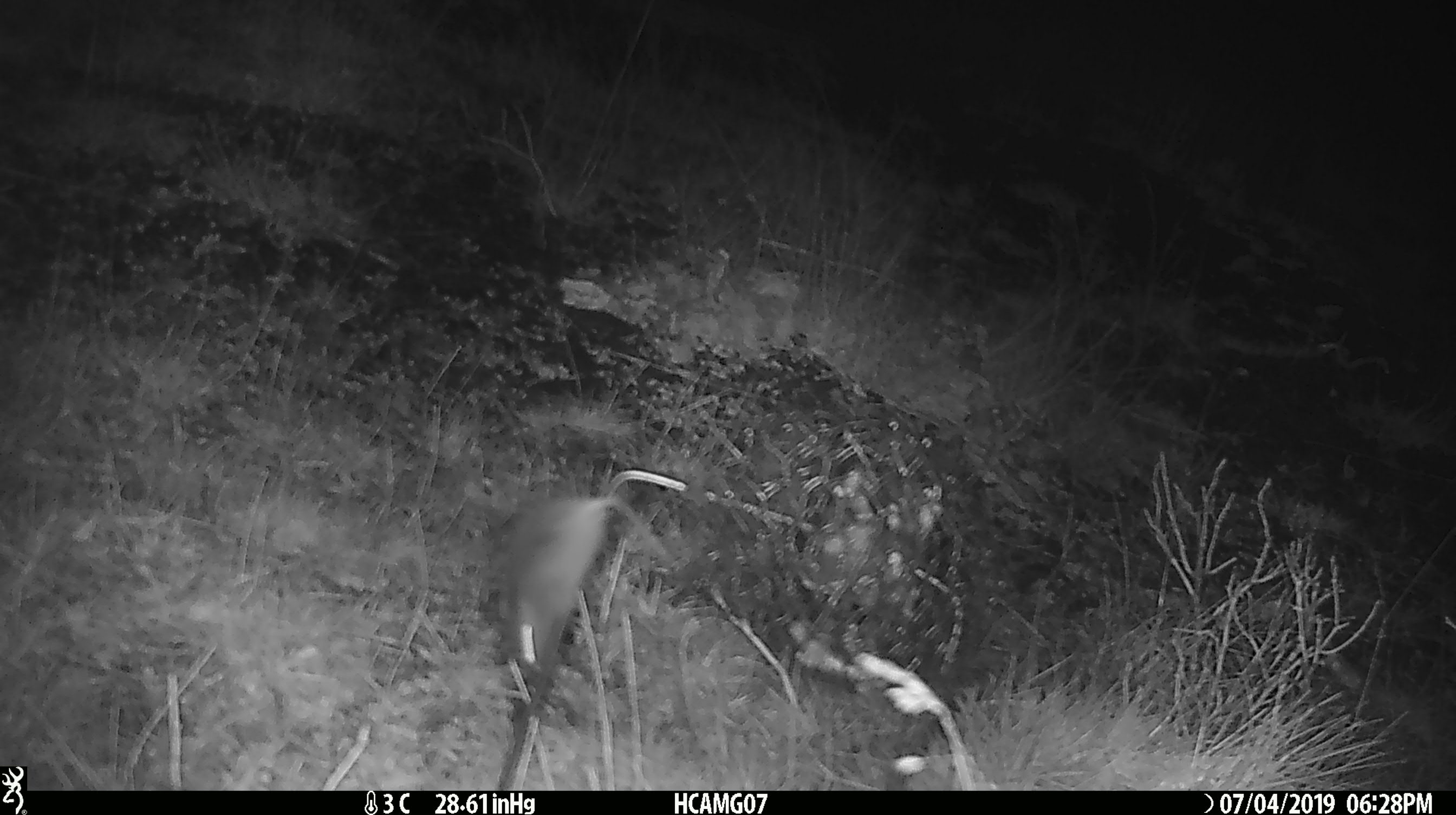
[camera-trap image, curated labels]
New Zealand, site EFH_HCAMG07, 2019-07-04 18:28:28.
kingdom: Animalia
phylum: Chordata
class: Mammalia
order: Rodentia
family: Muridae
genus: Mus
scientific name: Mus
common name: mouse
Mouse (Mus).